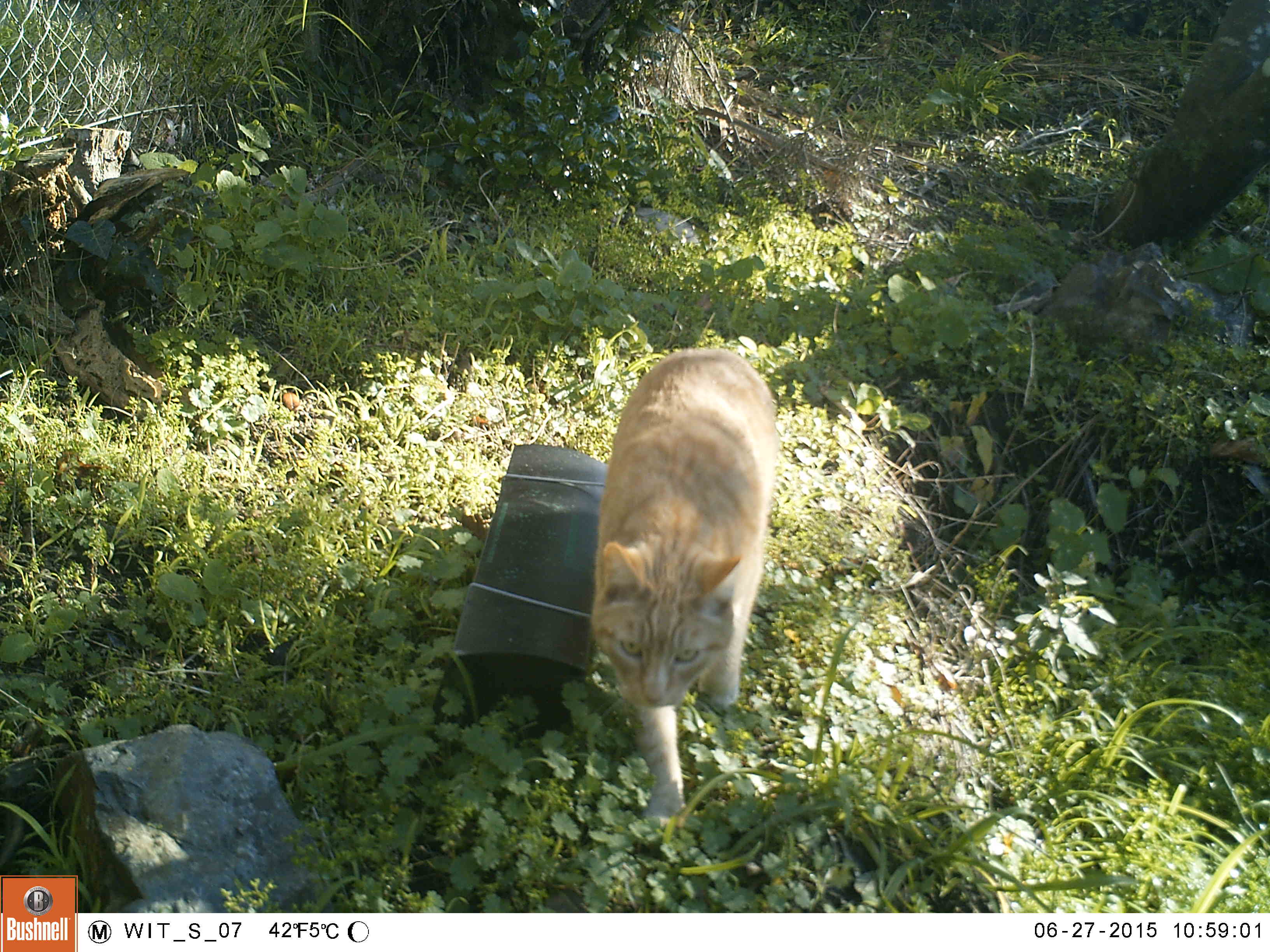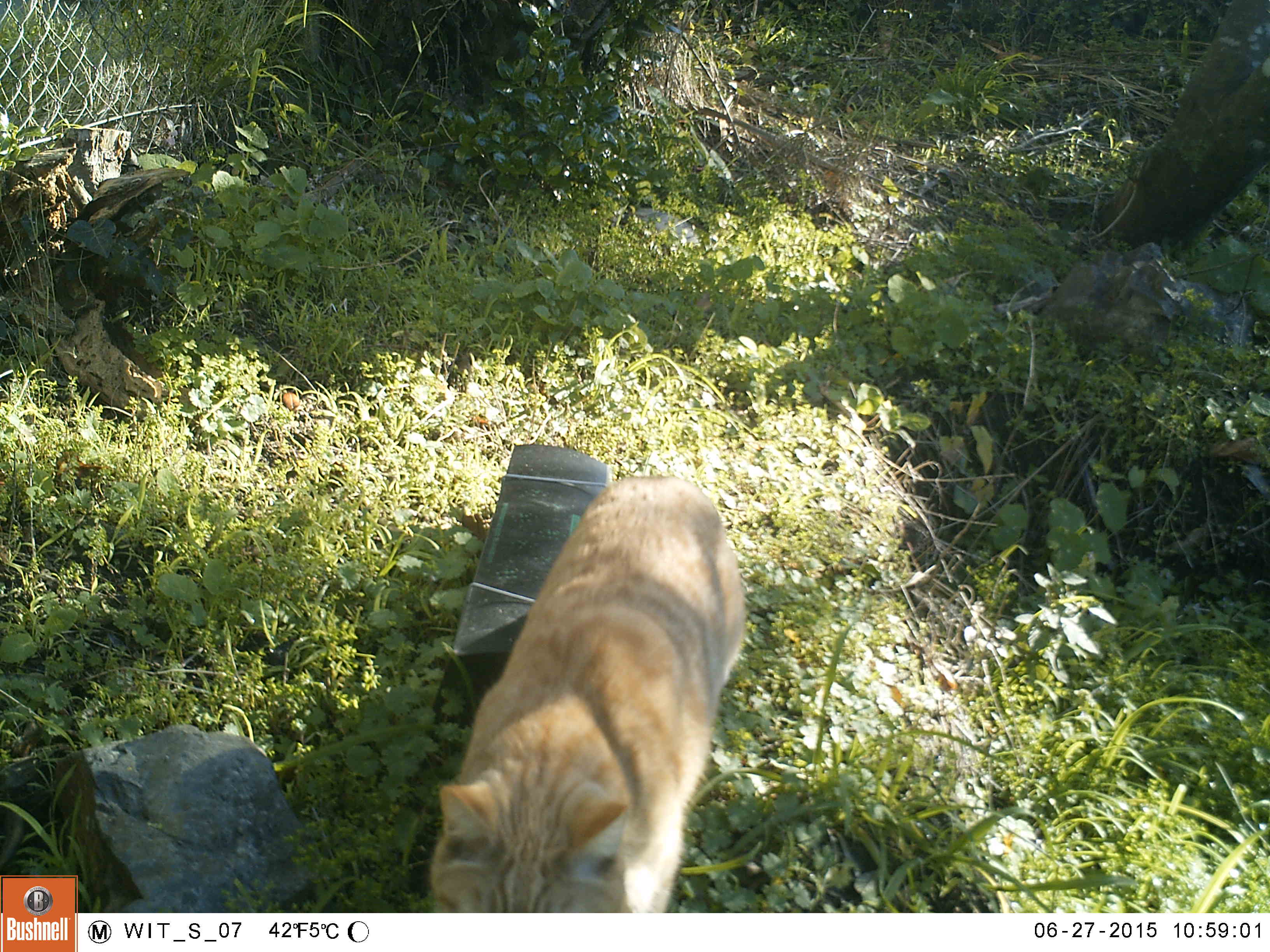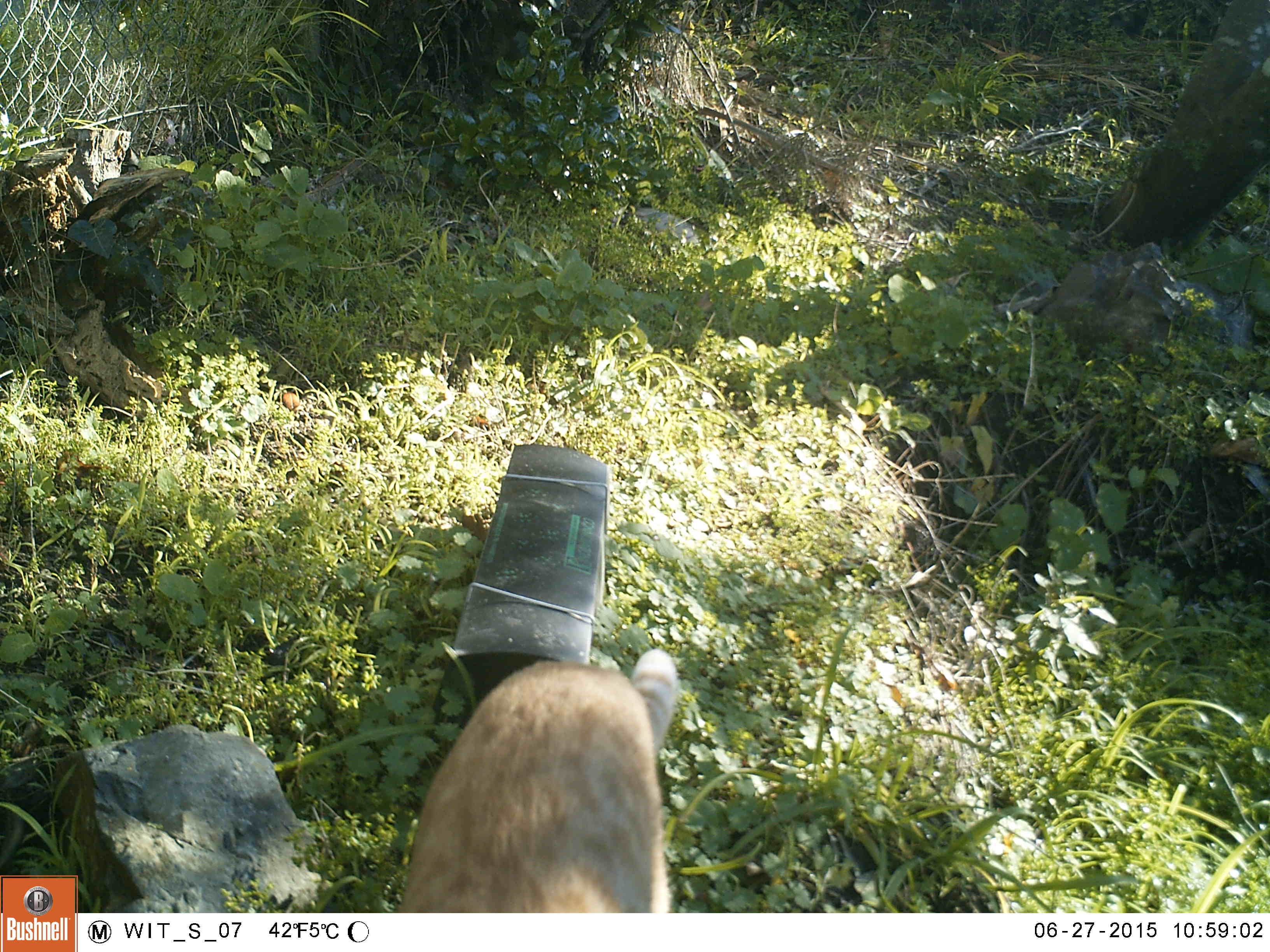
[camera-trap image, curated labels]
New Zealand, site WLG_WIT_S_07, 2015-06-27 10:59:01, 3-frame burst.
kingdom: Animalia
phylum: Chordata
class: Mammalia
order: Carnivora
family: Felidae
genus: Felis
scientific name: Felis catus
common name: domestic cat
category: cat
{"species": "cat (domestic cat) (Felis catus)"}